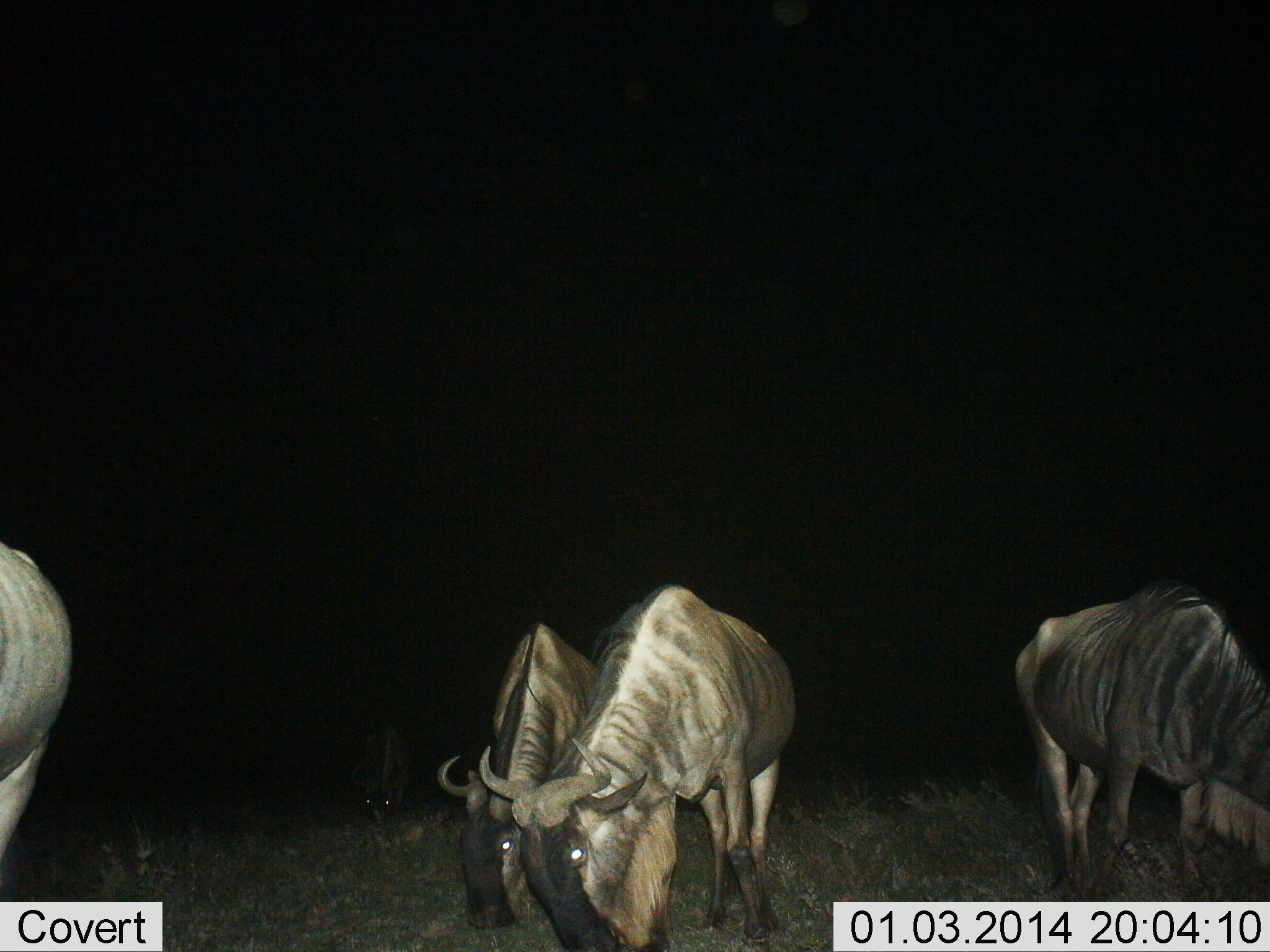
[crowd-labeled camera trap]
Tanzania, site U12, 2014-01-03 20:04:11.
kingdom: Animalia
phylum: Chordata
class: Mammalia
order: Artiodactyla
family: Bovidae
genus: Connochaetes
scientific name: Connochaetes taurinus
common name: blue wildebeest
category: wildebeest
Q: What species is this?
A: Wildebeest (blue wildebeest) (Connochaetes taurinus).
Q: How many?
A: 5.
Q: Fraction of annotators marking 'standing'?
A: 60%.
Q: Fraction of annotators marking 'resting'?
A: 10%.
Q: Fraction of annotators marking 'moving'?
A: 0%.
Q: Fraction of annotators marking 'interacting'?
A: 0%.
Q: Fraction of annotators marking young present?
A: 0%.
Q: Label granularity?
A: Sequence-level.